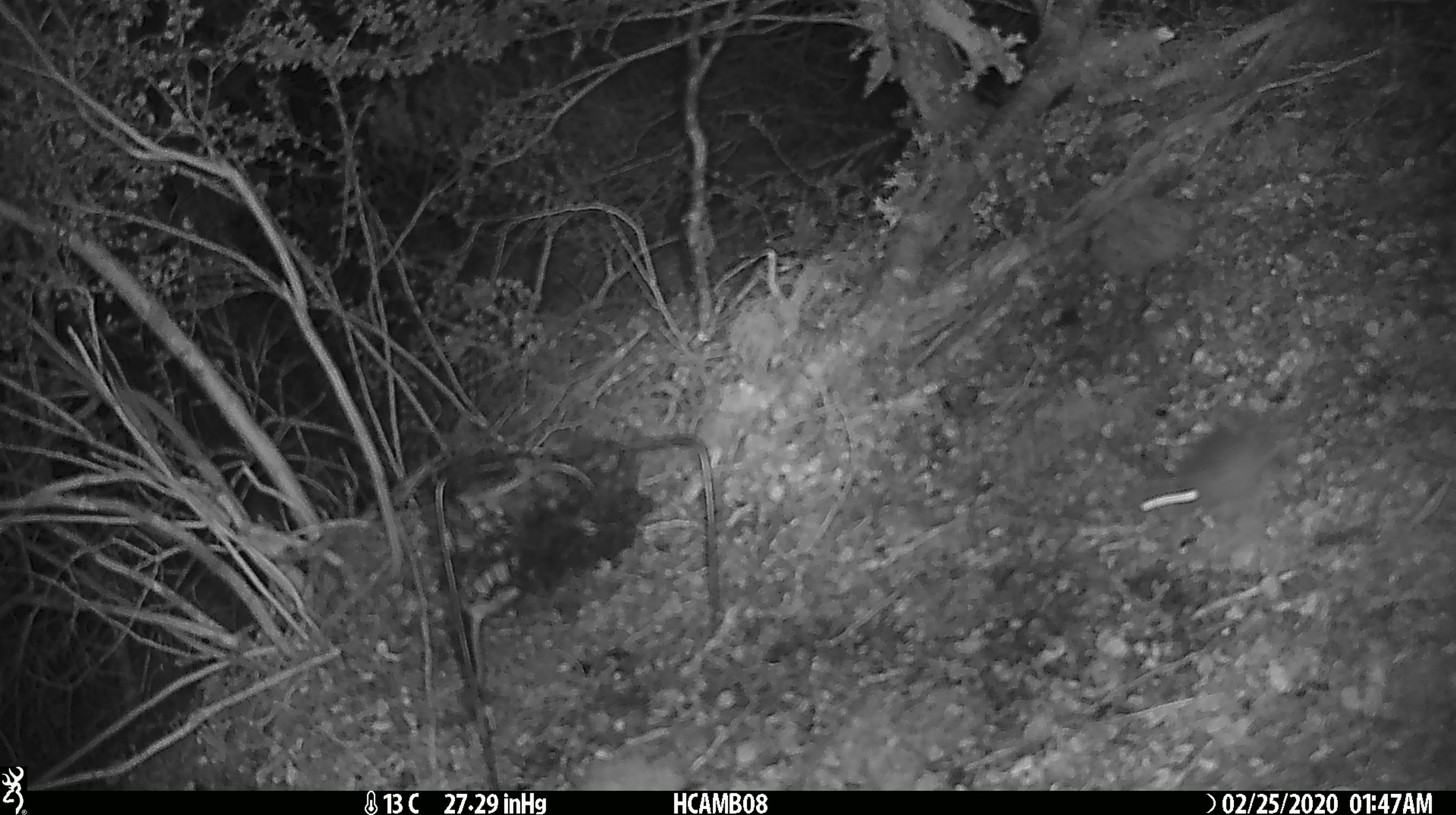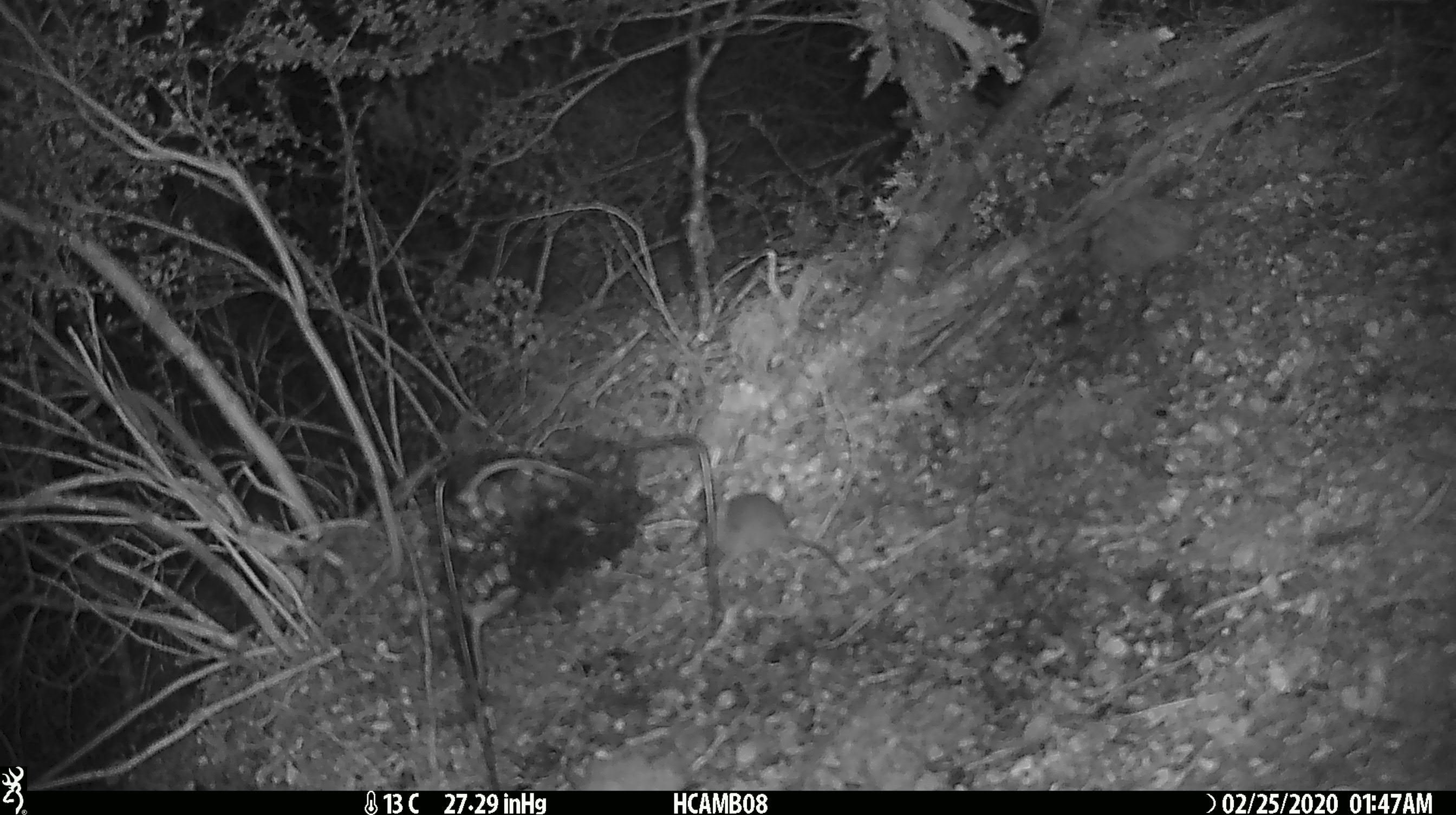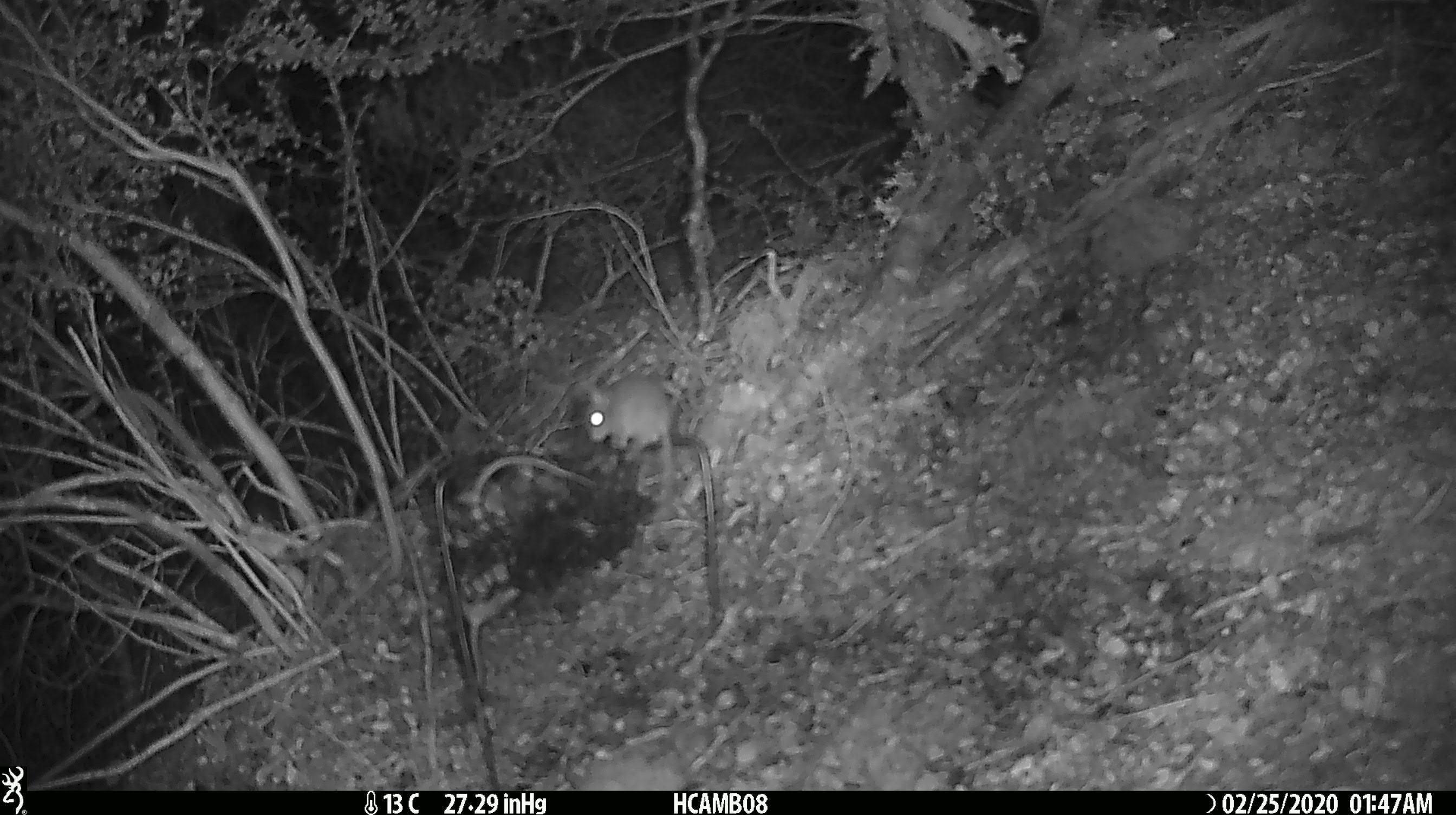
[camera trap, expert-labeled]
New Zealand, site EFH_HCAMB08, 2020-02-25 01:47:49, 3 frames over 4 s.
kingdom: Animalia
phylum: Chordata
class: Mammalia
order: Rodentia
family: Muridae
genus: Mus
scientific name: Mus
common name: mouse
Mouse (Mus).